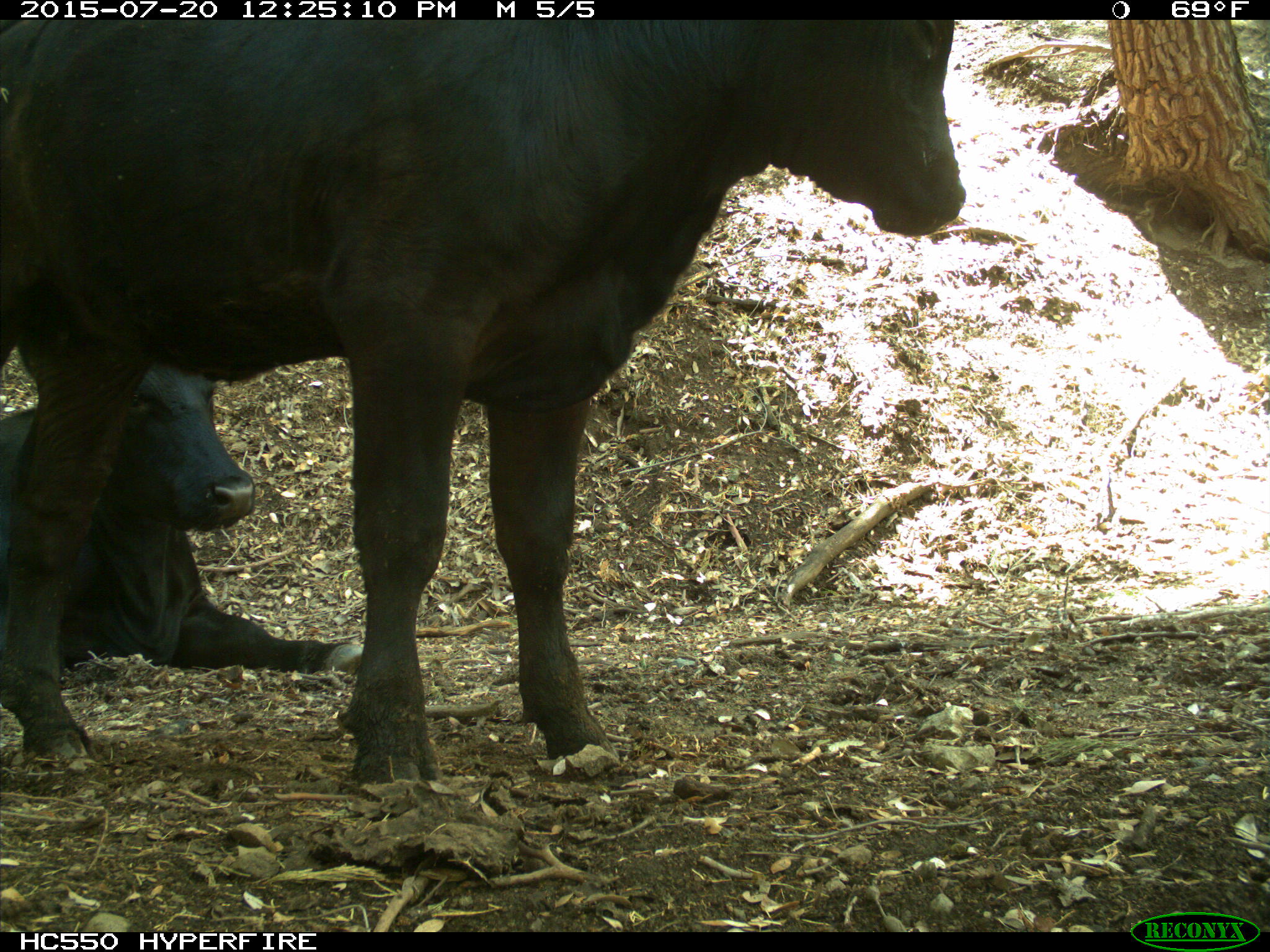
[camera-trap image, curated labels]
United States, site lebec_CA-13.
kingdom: Animalia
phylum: Chordata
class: Mammalia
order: Artiodactyla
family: Bovidae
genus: Bos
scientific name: Bos taurus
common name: domestic cow